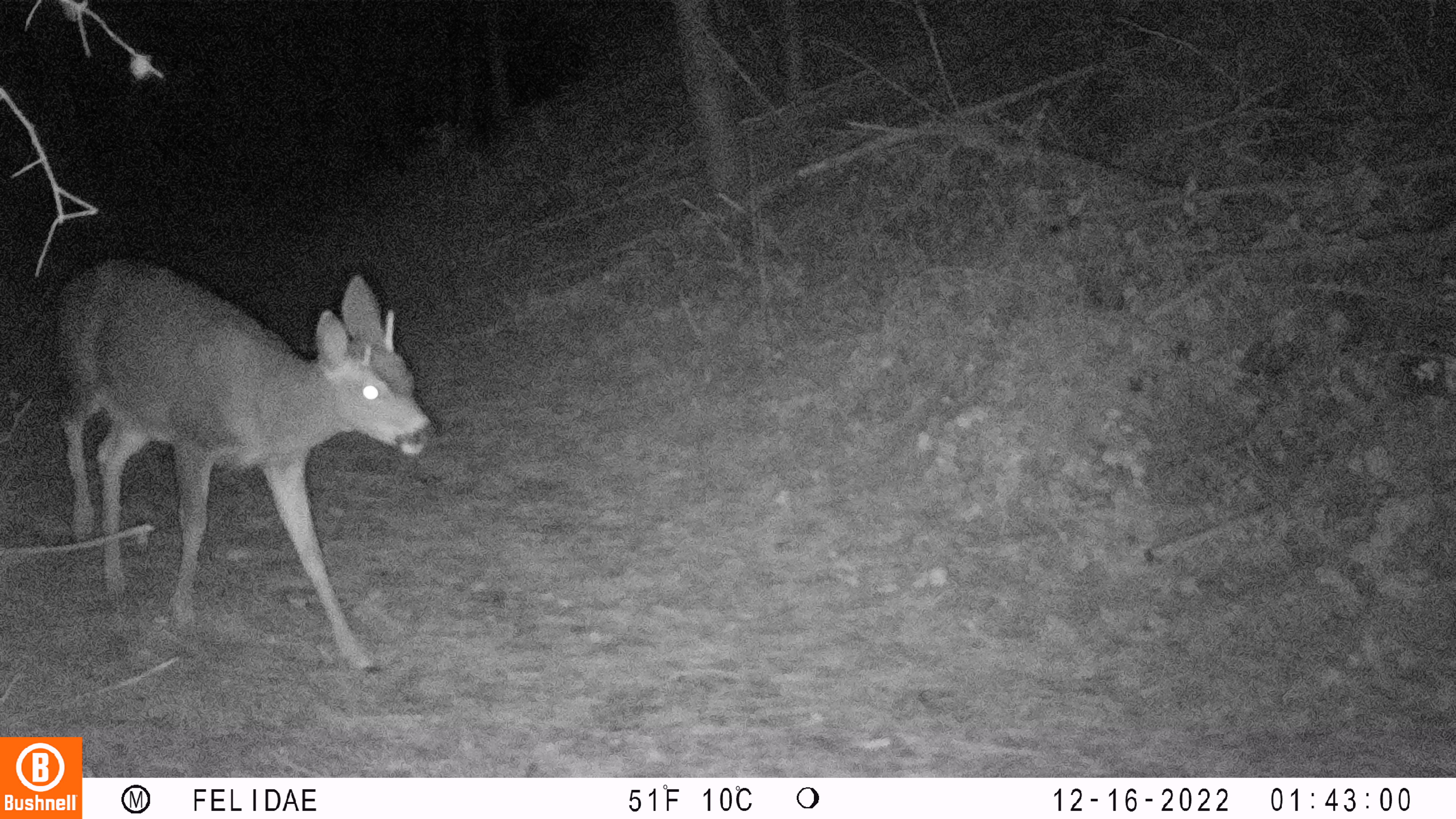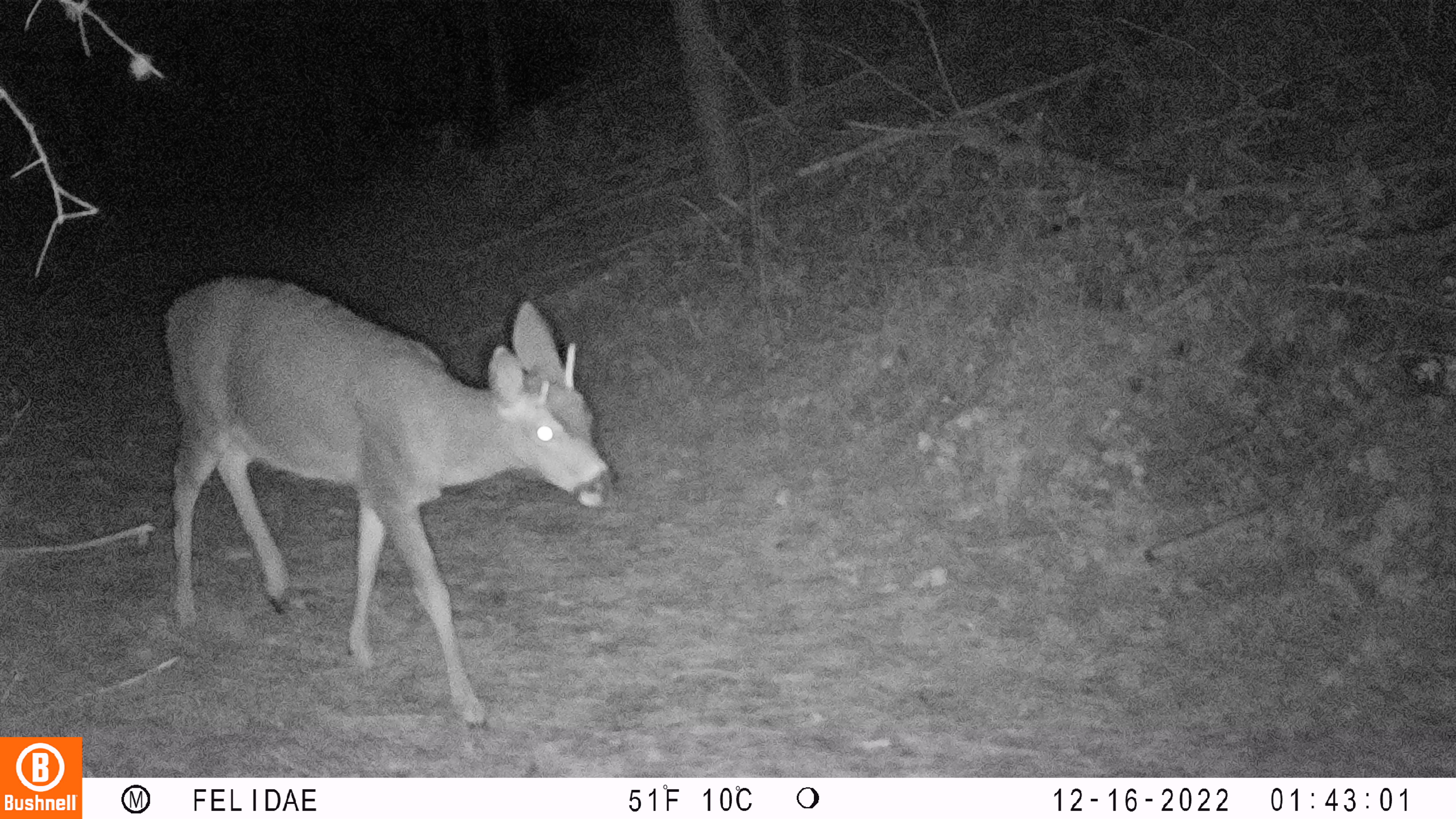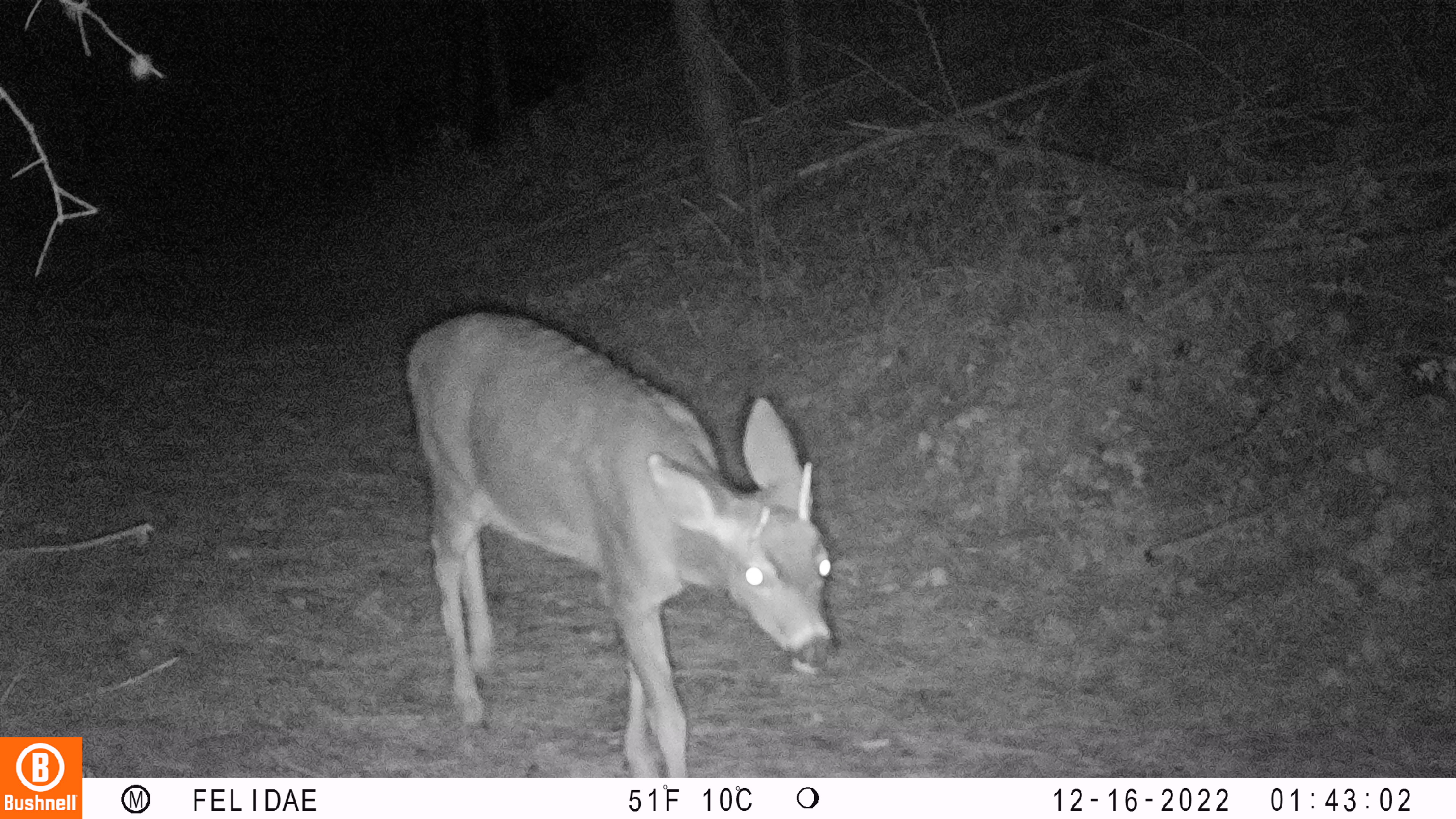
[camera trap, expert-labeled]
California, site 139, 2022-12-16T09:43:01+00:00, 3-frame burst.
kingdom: Animalia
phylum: Chordata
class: Mammalia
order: Artiodactyla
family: Cervidae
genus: Odocoileus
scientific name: Odocoileus hemionus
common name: mule deer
Mule deer (Odocoileus hemionus).